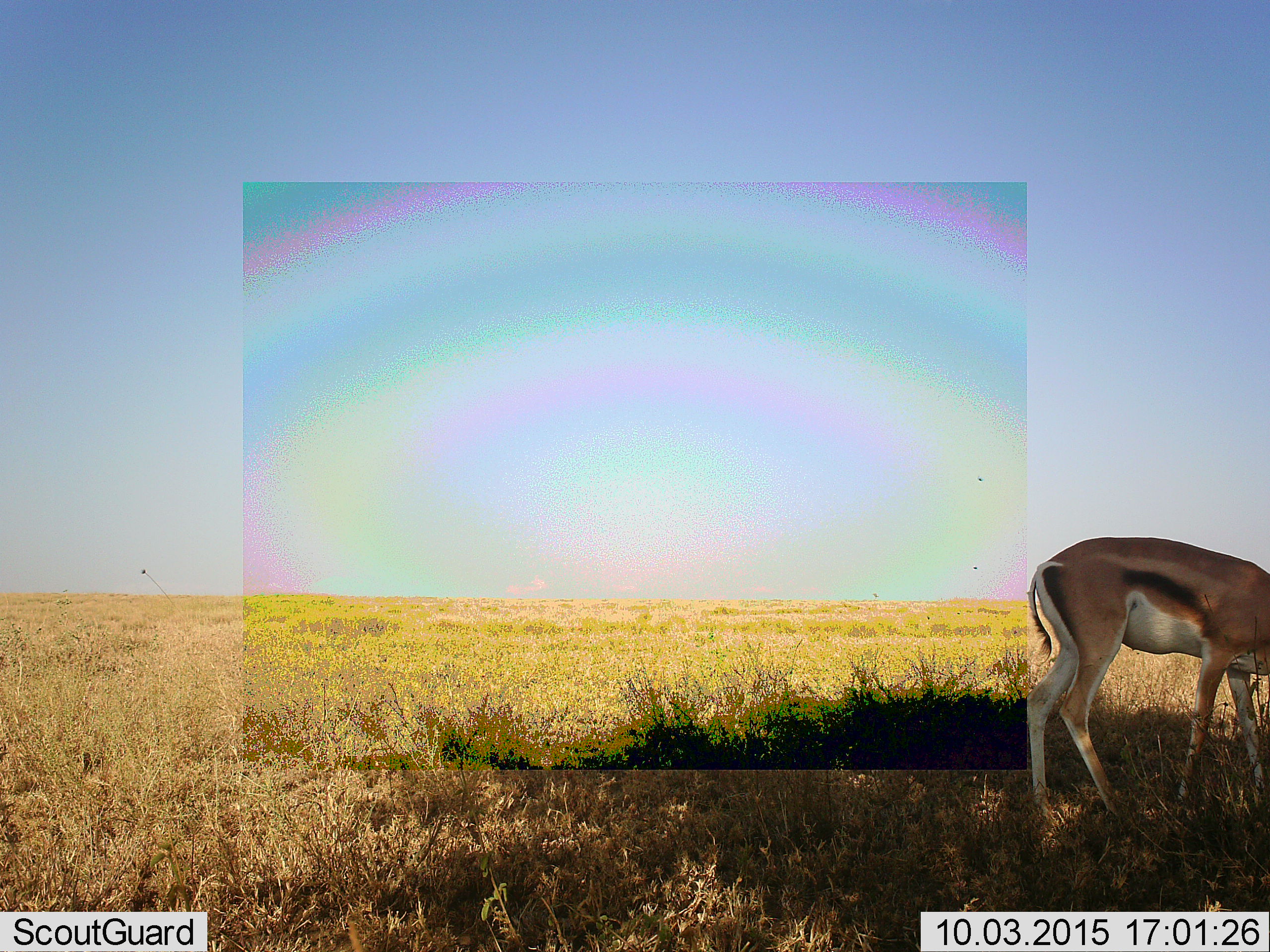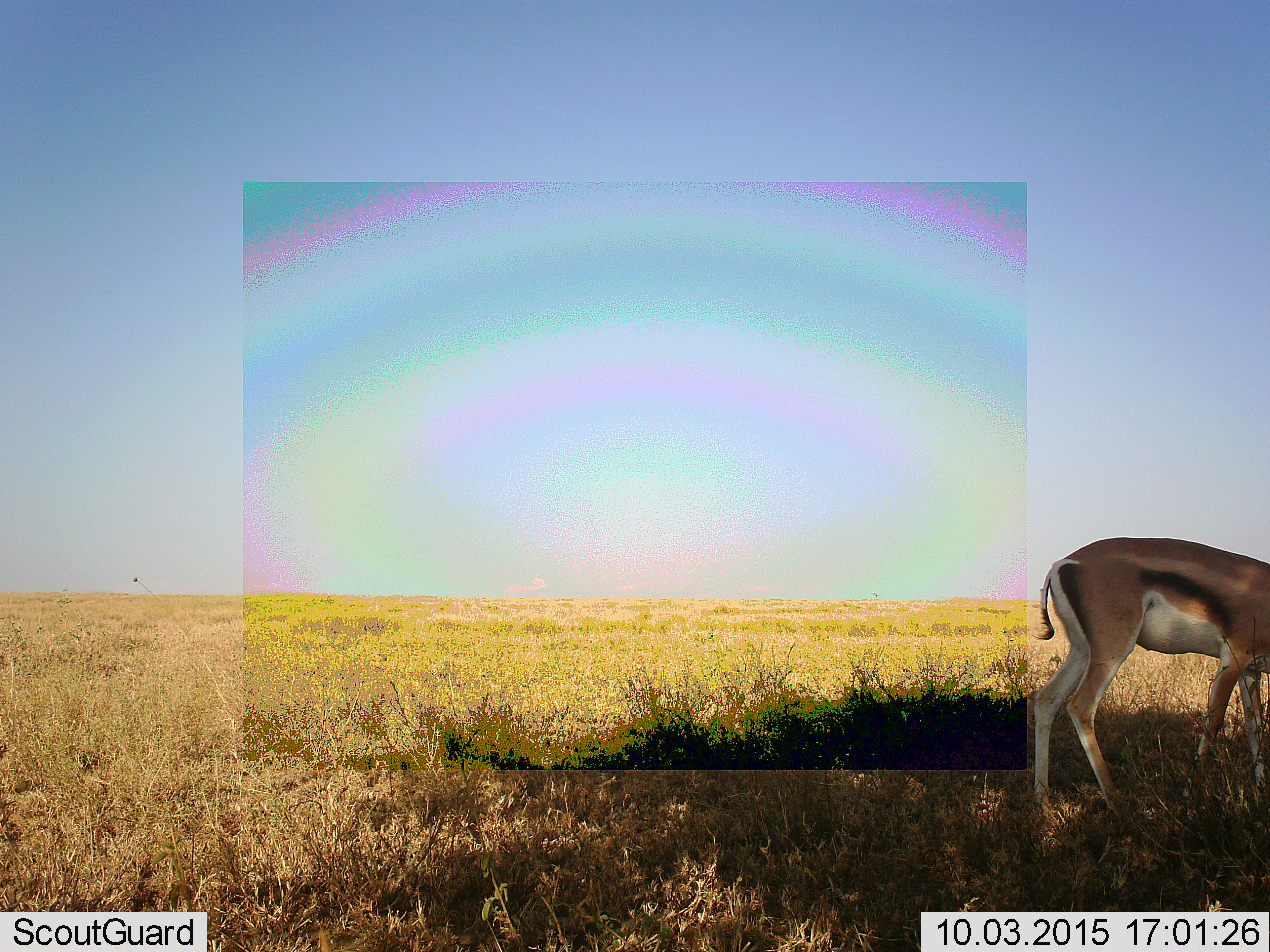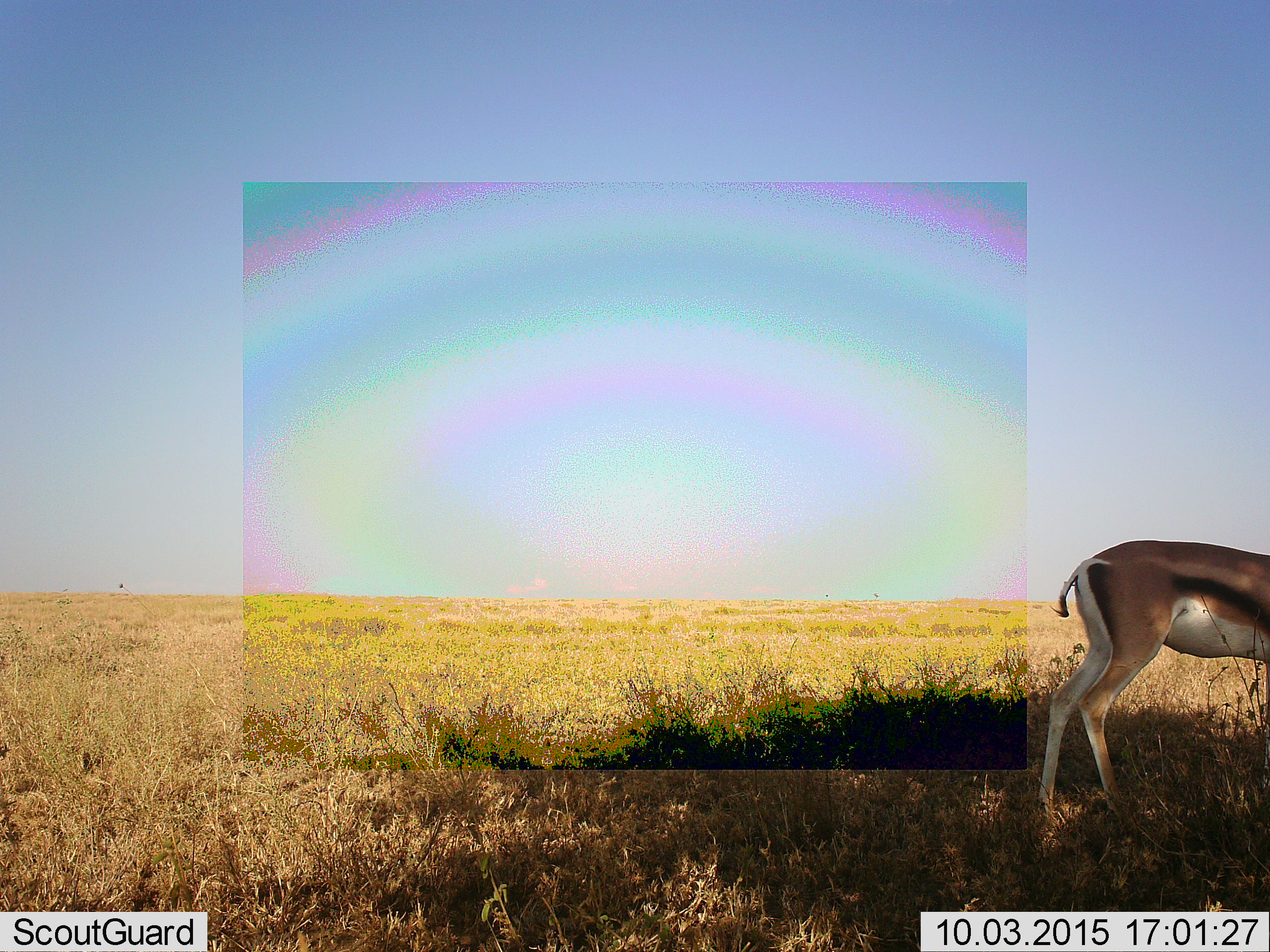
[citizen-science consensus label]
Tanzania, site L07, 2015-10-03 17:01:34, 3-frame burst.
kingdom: Animalia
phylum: Chordata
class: Mammalia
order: Artiodactyla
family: Bovidae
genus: Eudorcas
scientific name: Eudorcas thomsonii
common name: thomson's gazelle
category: gazellethomsons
Gazellethomsons (thomson's gazelle) (Eudorcas thomsonii), count 1. Behavior (volunteer vote fractions): standing 43%, resting 0%, moving 43%, interacting 0%. Young present (vote fraction): 0%. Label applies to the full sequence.